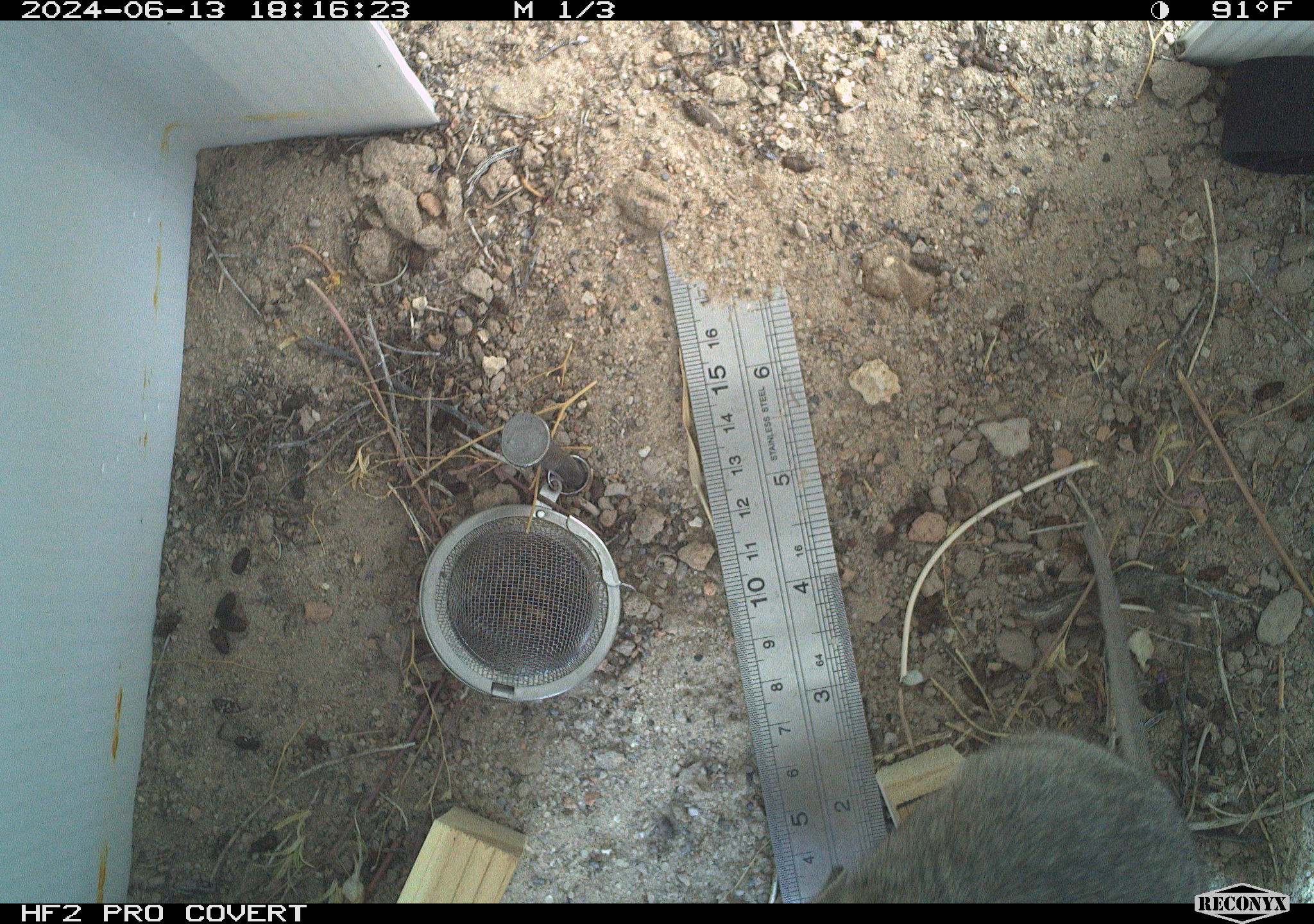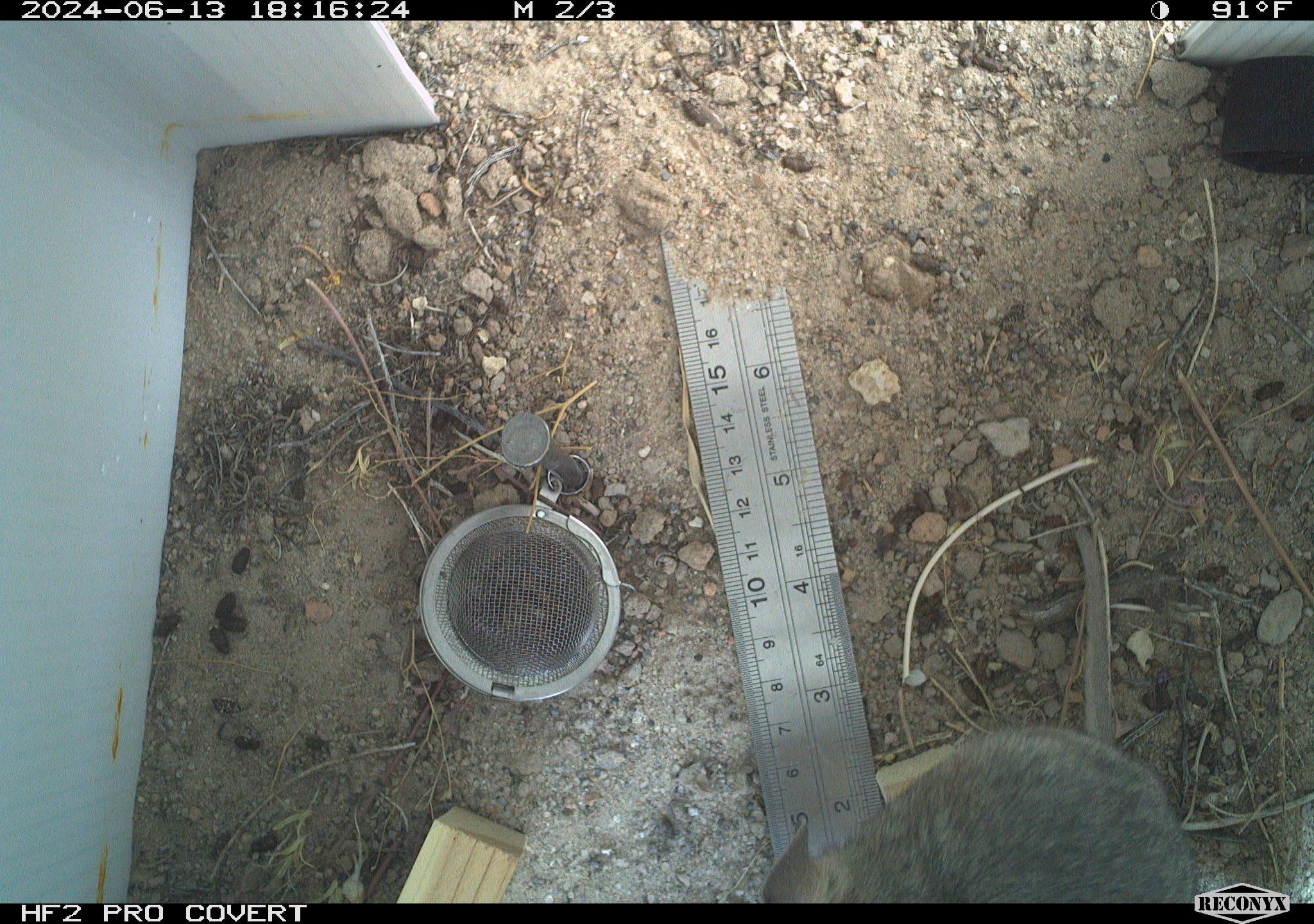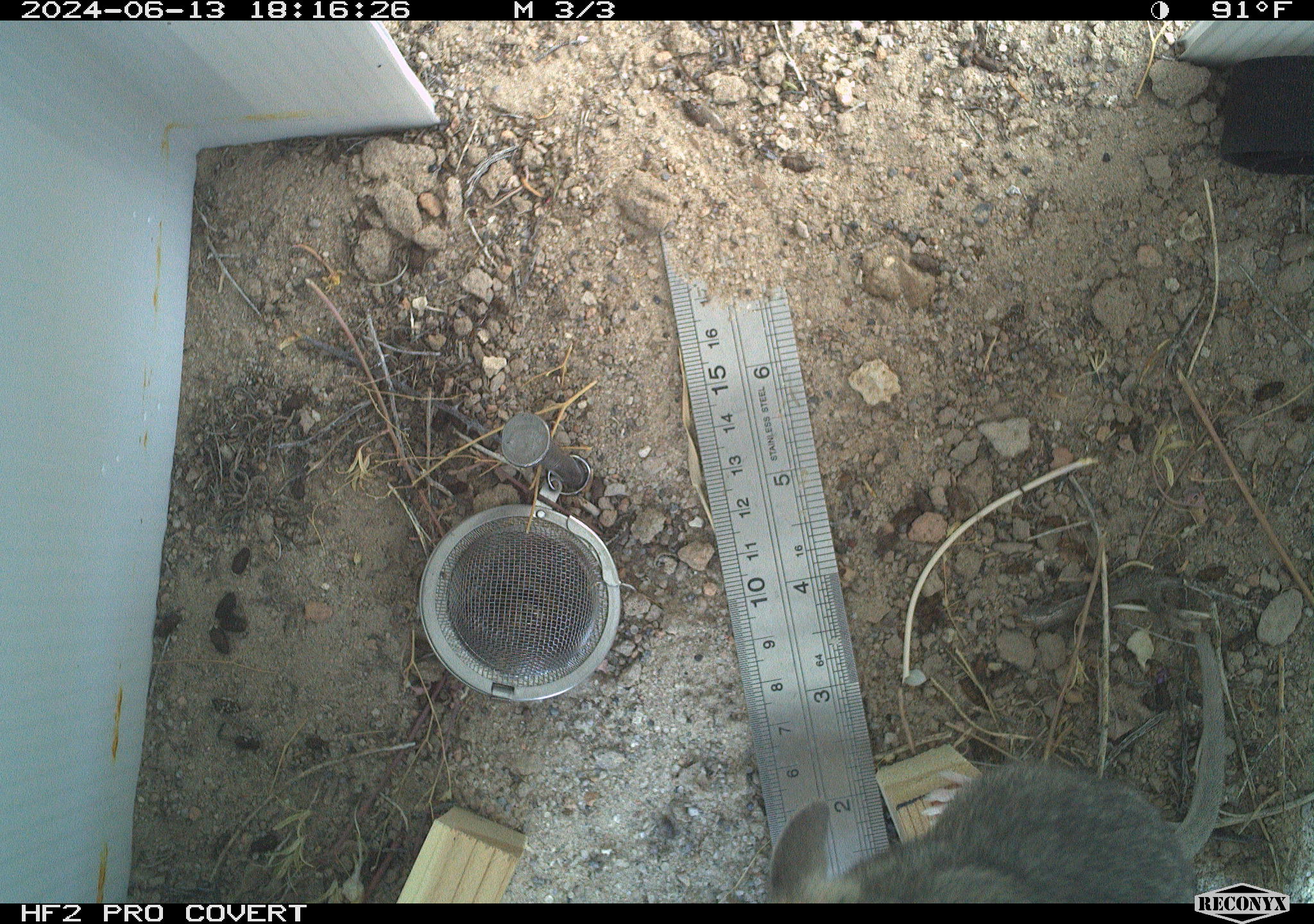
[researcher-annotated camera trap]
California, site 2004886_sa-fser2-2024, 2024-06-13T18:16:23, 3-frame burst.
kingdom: Animalia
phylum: Chordata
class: Mammalia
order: Rodentia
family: Cricetidae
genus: Neotoma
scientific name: Neotoma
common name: pack rat or woodrat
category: neotoma species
Neotoma species (pack rat or woodrat) (Neotoma).